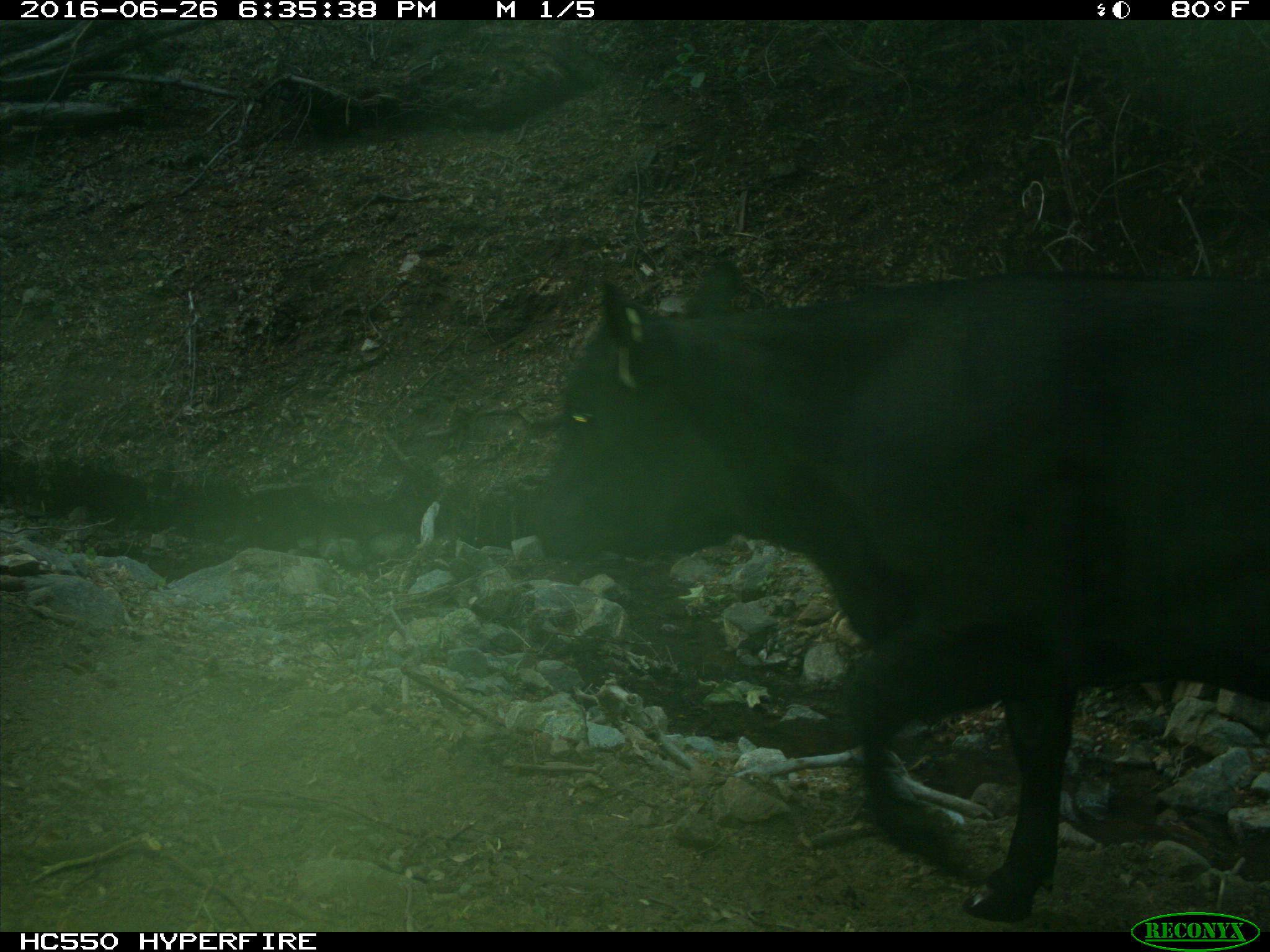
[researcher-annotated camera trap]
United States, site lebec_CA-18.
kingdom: Animalia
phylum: Chordata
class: Mammalia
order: Artiodactyla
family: Bovidae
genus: Bos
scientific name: Bos taurus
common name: domestic cow